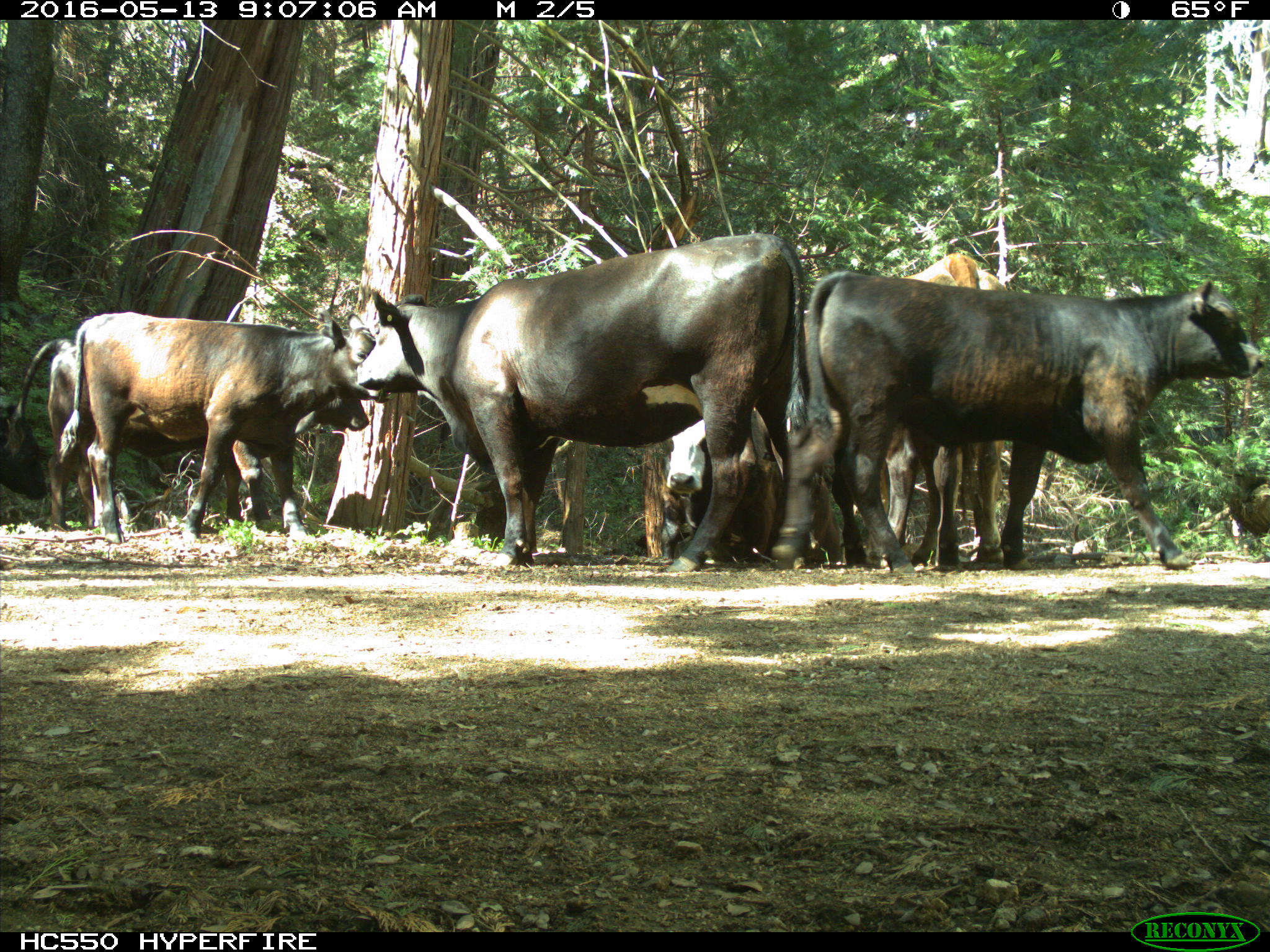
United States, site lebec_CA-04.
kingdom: Animalia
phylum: Chordata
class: Mammalia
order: Artiodactyla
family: Bovidae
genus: Bos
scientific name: Bos taurus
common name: domestic cow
Bos taurus (domestic cow).